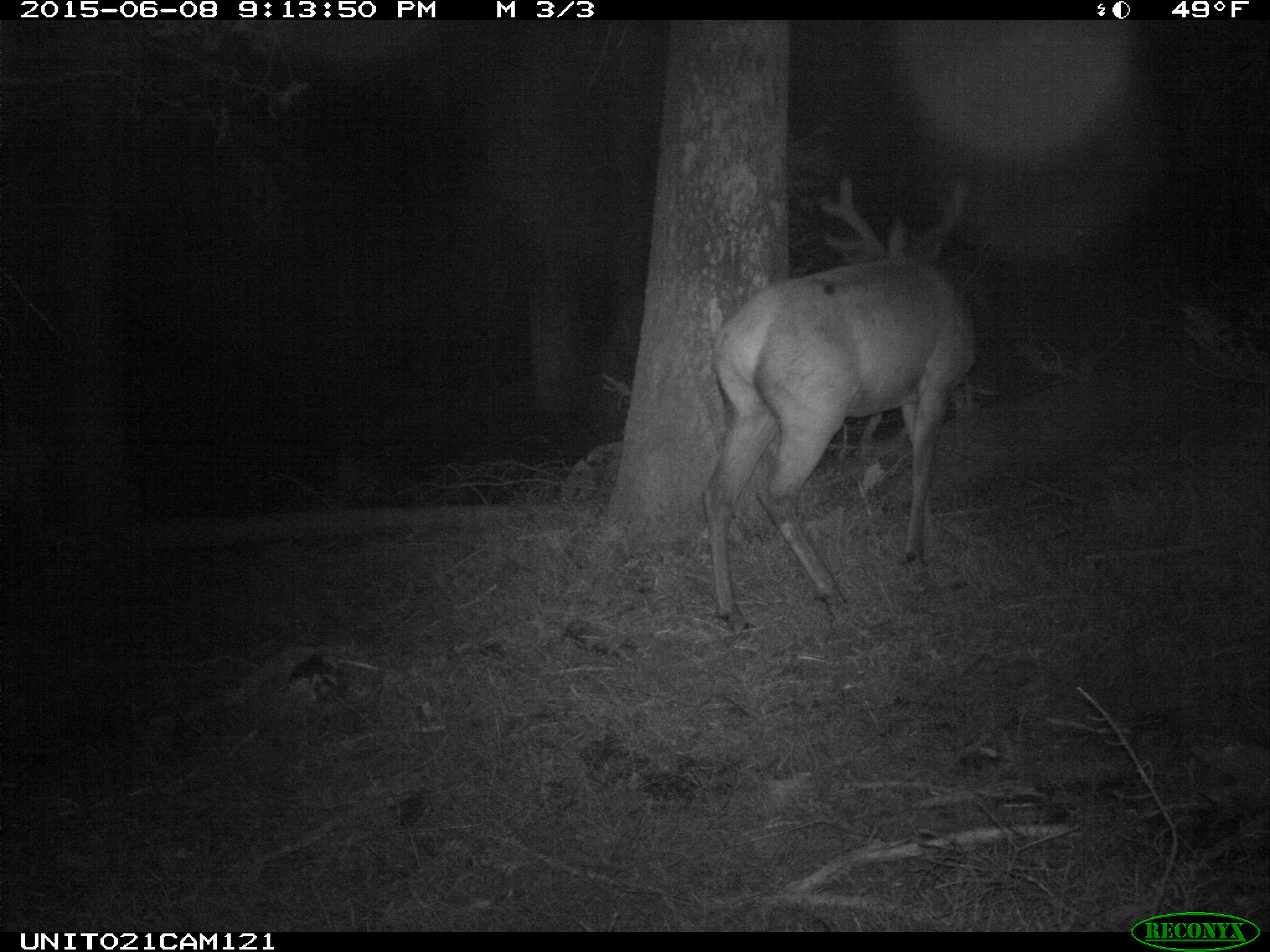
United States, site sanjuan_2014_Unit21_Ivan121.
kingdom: Animalia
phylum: Chordata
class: Mammalia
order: Artiodactyla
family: Cervidae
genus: Cervus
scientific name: Cervus elaphus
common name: red deer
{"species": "Cervus elaphus (red deer)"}